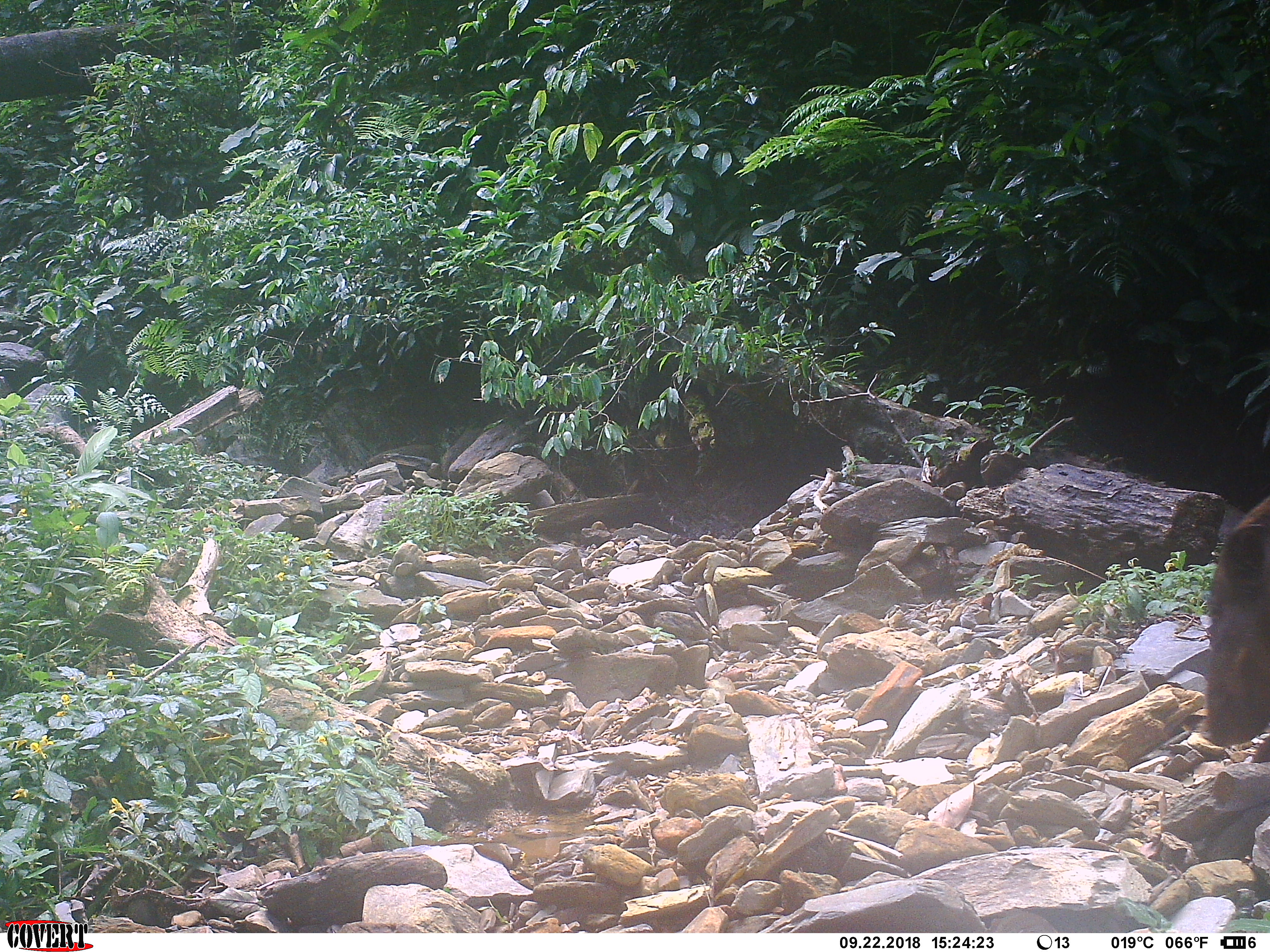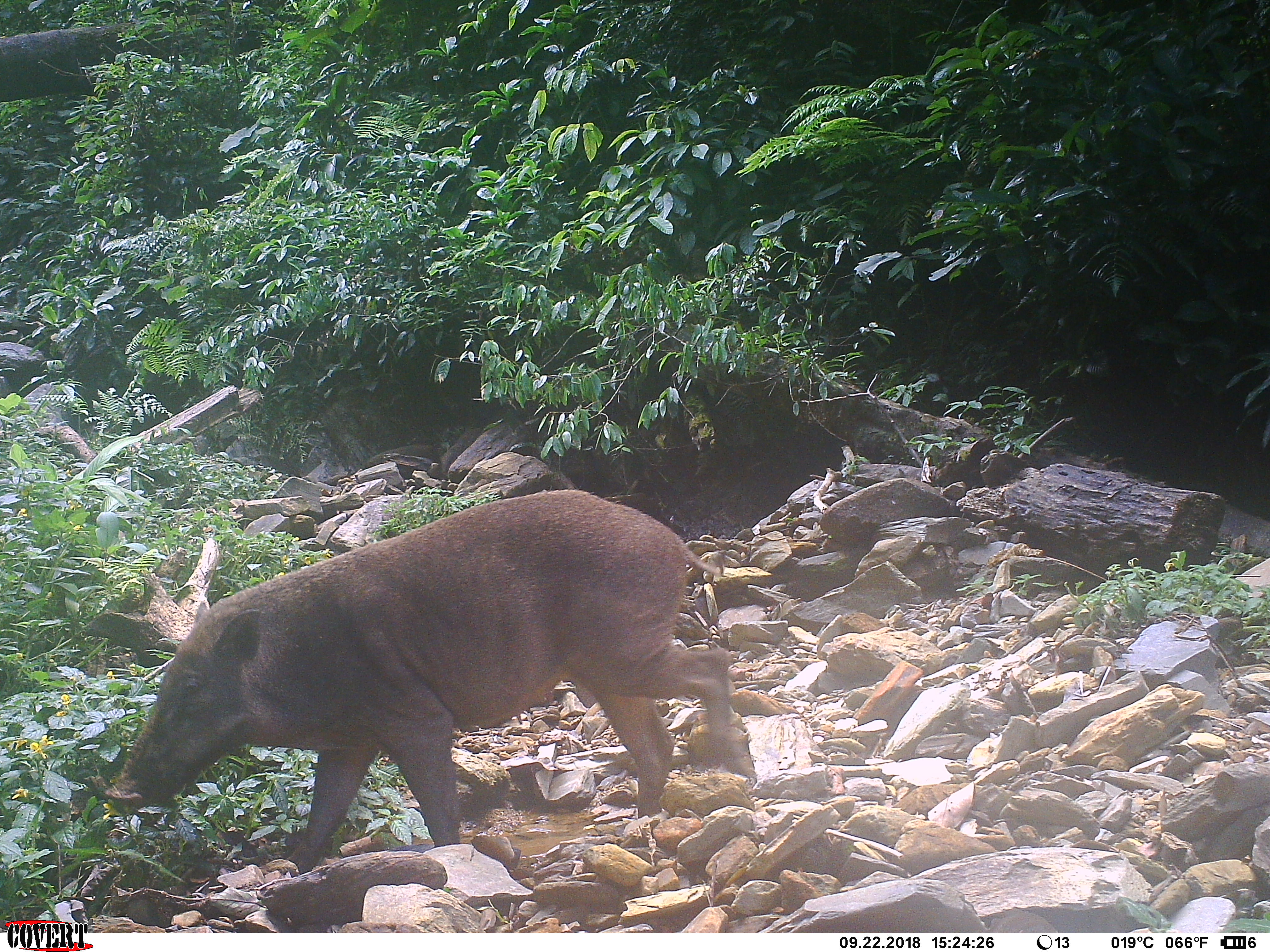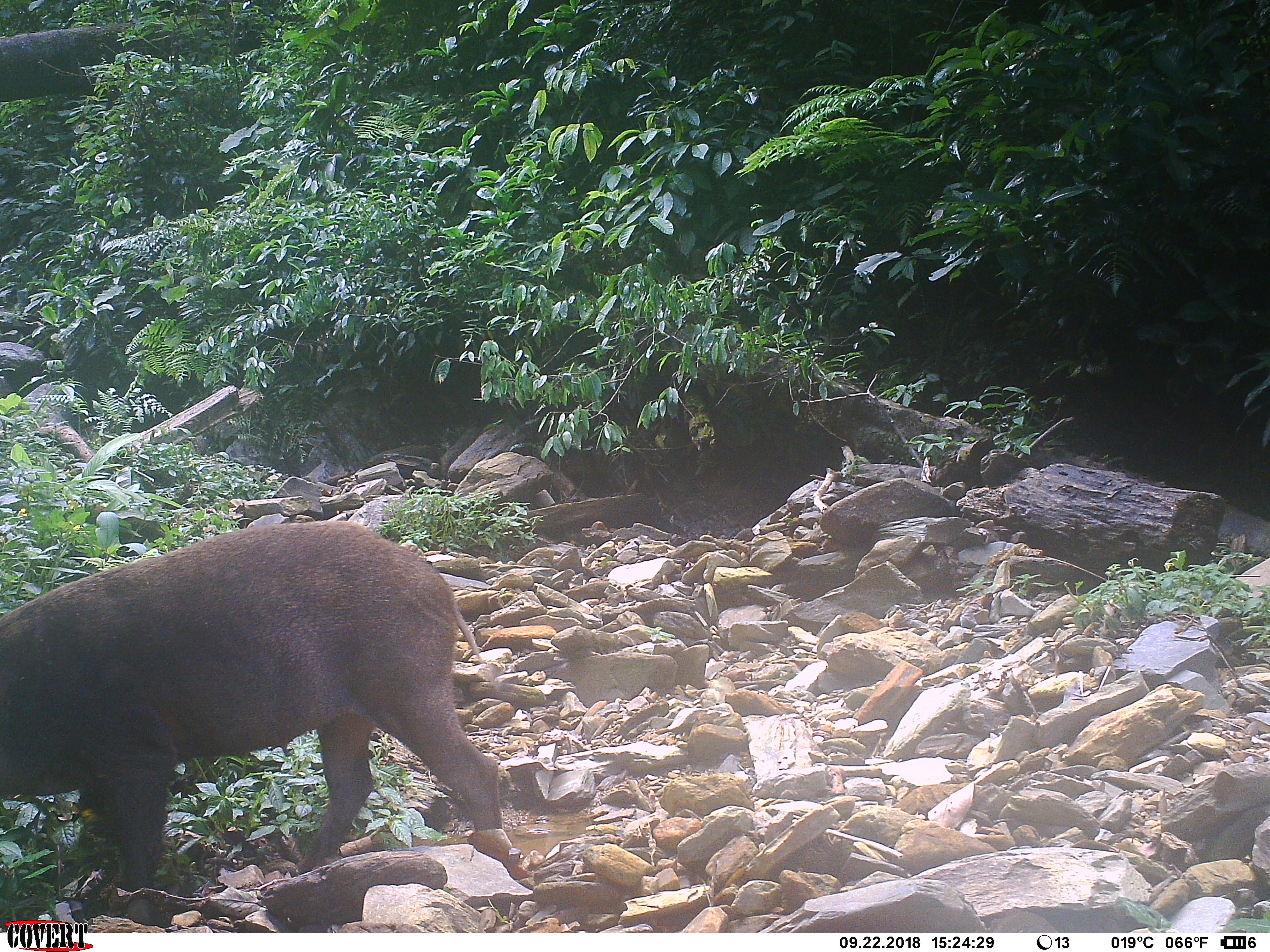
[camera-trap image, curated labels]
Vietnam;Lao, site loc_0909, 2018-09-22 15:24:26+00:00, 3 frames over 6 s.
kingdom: Animalia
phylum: Chordata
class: Mammalia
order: Artiodactyla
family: Suidae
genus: Sus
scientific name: Sus scrofa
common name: eurasian wild pig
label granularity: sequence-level